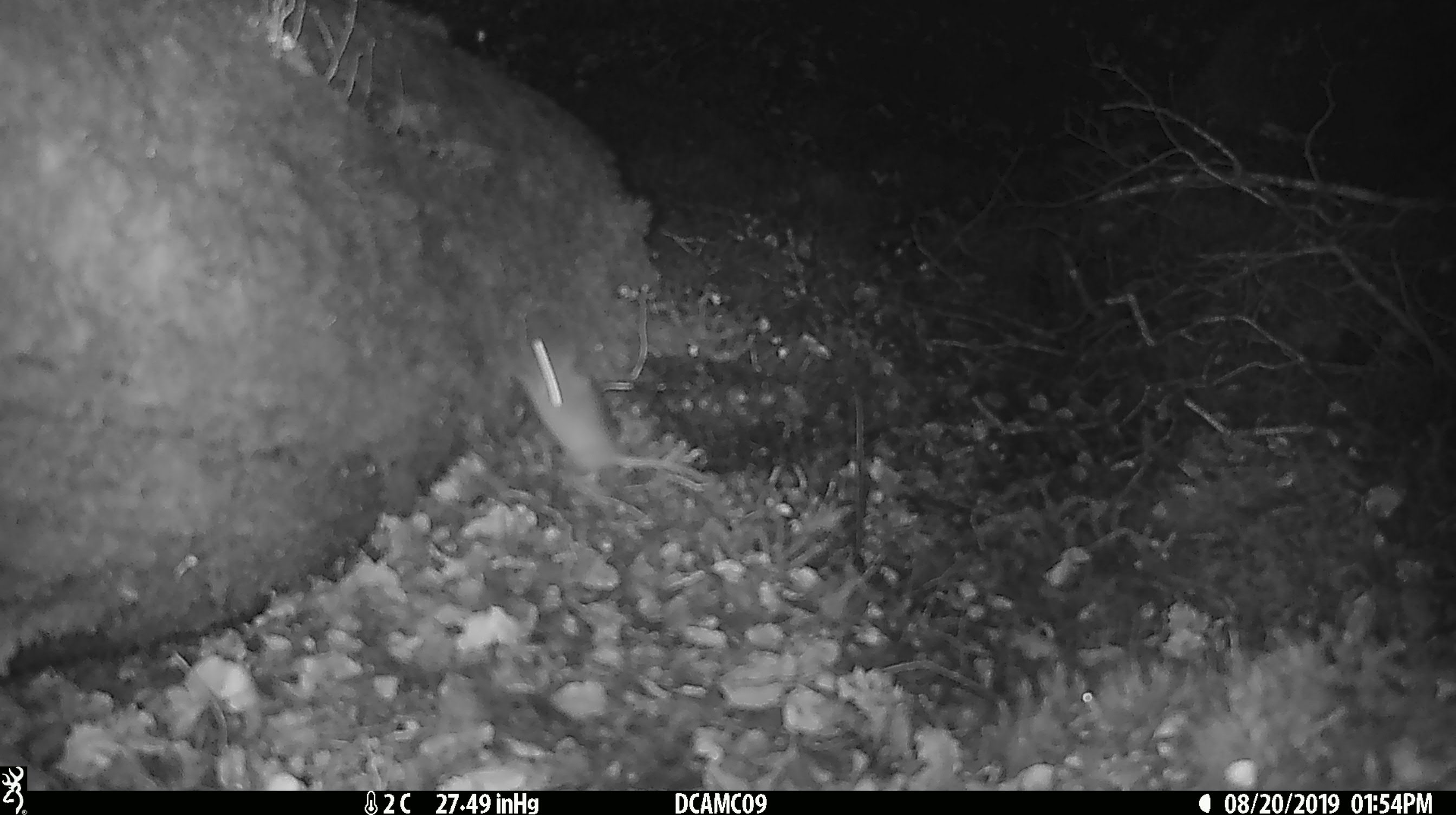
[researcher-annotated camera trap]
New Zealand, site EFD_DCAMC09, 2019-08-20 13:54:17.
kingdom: Animalia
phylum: Chordata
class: Mammalia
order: Rodentia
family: Muridae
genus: Mus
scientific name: Mus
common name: mouse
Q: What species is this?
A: Mouse (Mus).